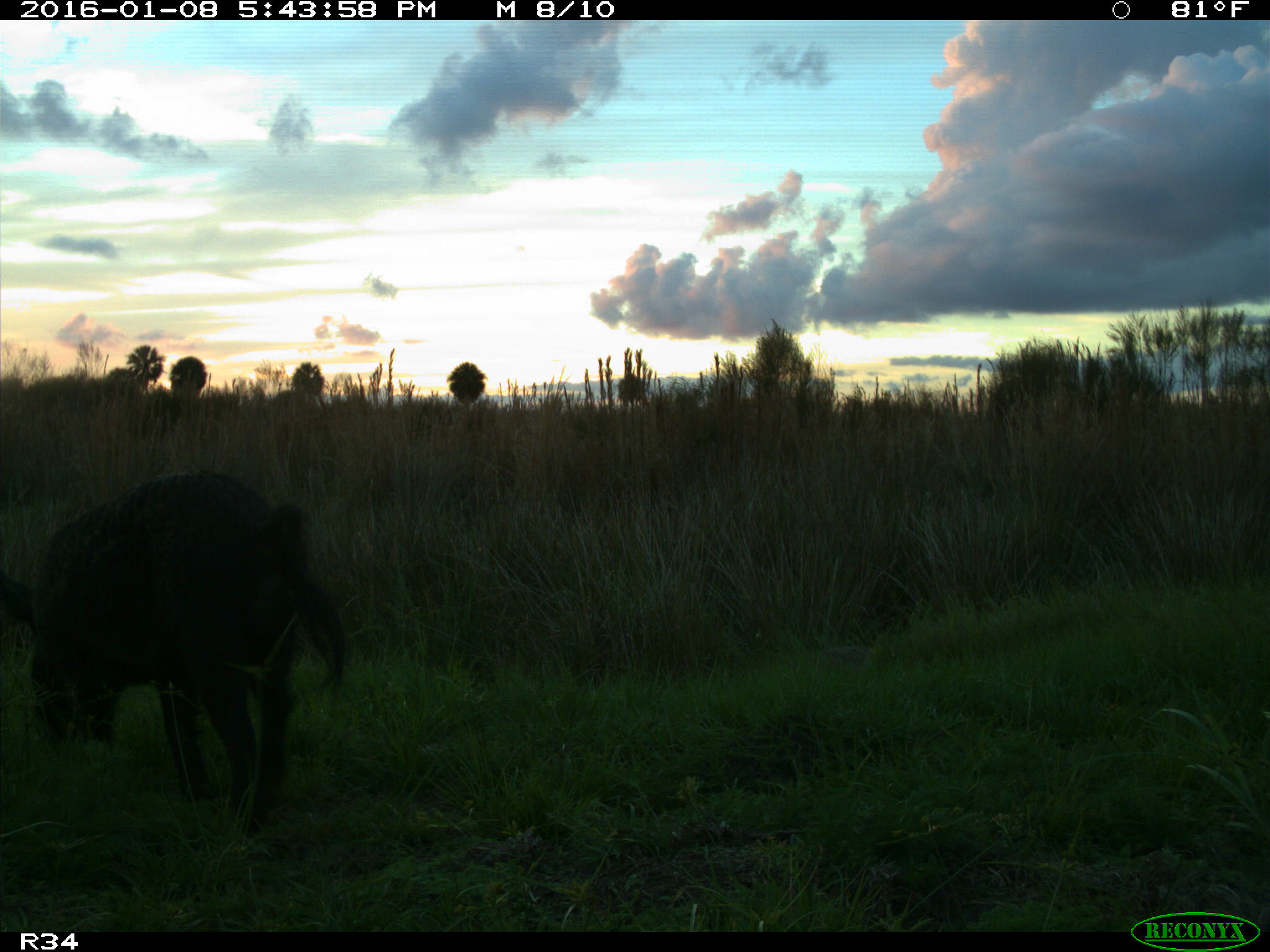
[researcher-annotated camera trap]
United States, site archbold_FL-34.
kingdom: Animalia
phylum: Chordata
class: Mammalia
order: Artiodactyla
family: Suidae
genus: Sus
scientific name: Sus scrofa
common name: wild boar